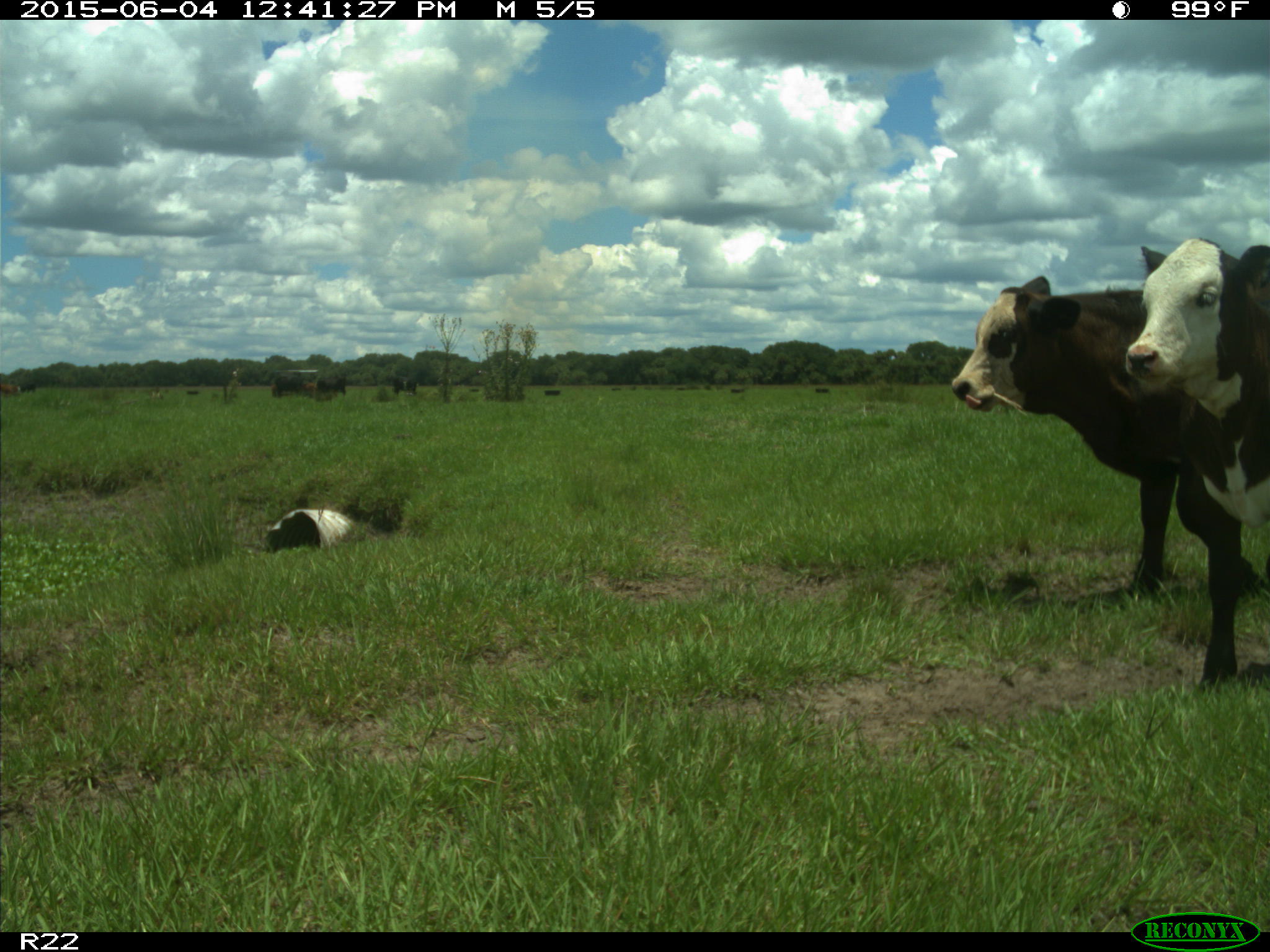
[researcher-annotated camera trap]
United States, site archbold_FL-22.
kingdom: Animalia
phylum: Chordata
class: Mammalia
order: Artiodactyla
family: Bovidae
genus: Bos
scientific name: Bos taurus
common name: domestic cow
Bos taurus (domestic cow).